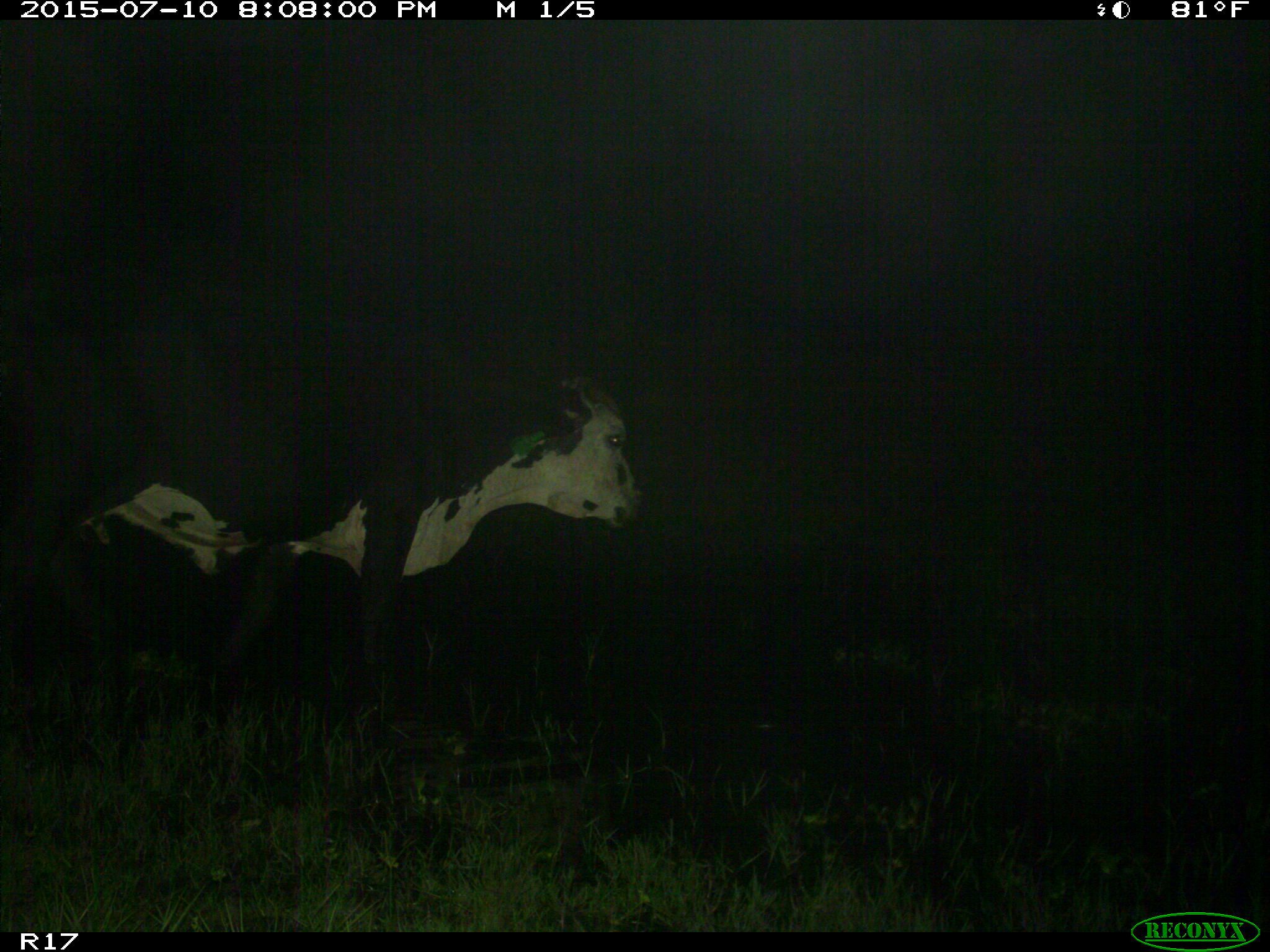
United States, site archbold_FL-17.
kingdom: Animalia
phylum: Chordata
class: Mammalia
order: Artiodactyla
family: Bovidae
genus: Bos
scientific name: Bos taurus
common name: domestic cow